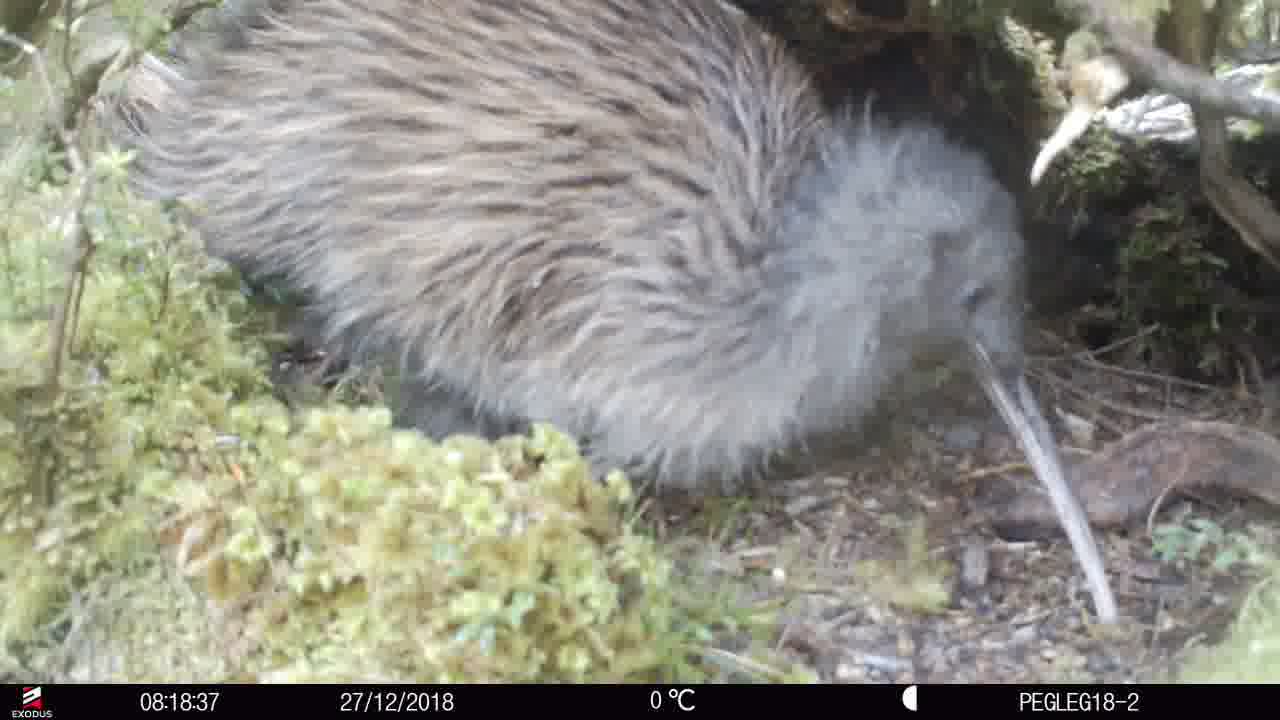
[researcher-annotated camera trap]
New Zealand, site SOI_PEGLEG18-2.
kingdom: Animalia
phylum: Chordata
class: Aves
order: Apterygiformes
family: Apterygidae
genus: Apteryx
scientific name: Apteryx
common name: kiwi